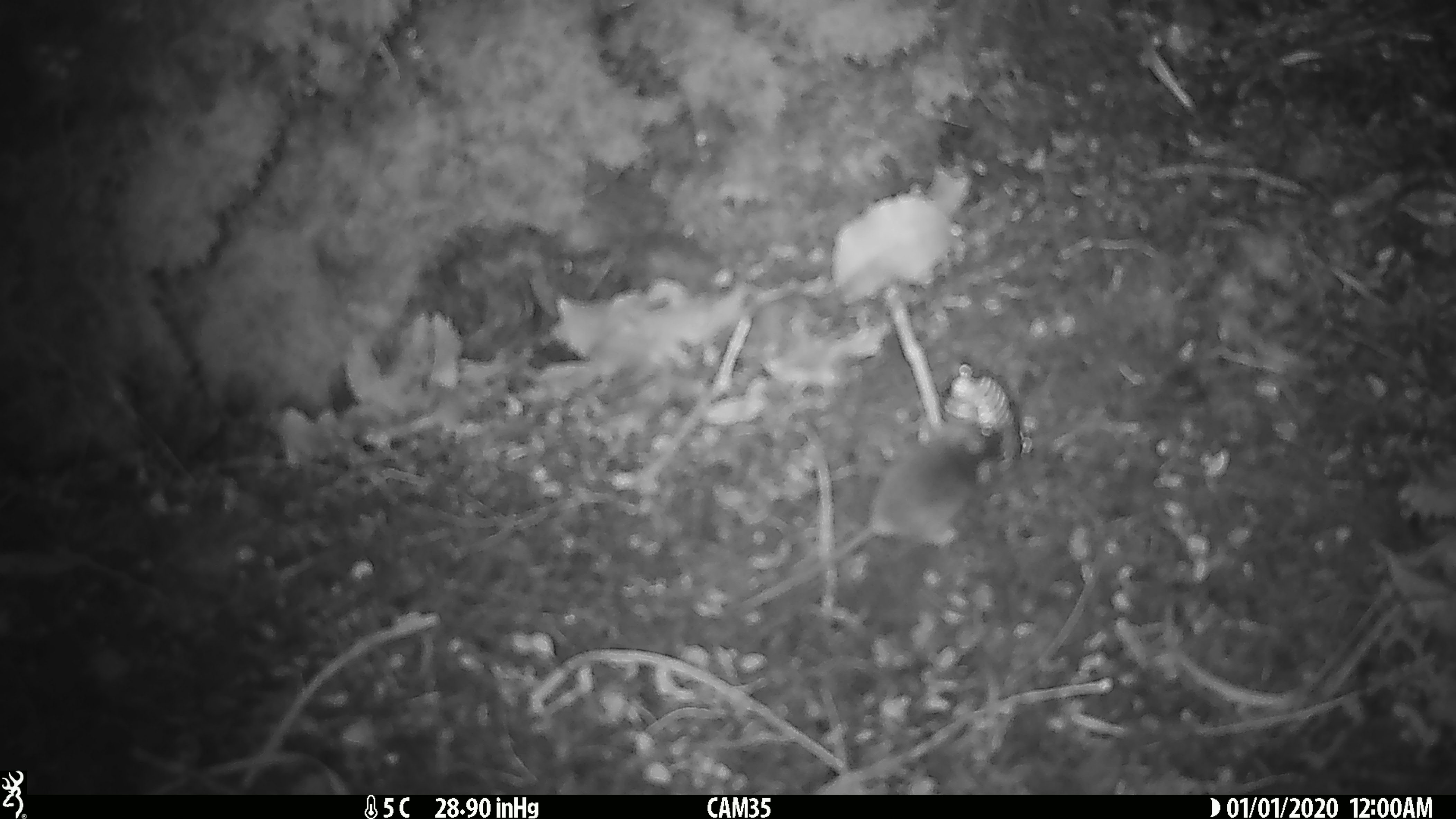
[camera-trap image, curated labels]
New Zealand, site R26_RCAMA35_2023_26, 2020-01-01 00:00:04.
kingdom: Animalia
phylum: Chordata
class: Mammalia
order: Rodentia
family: Muridae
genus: Mus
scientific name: Mus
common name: mouse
Mouse (Mus).